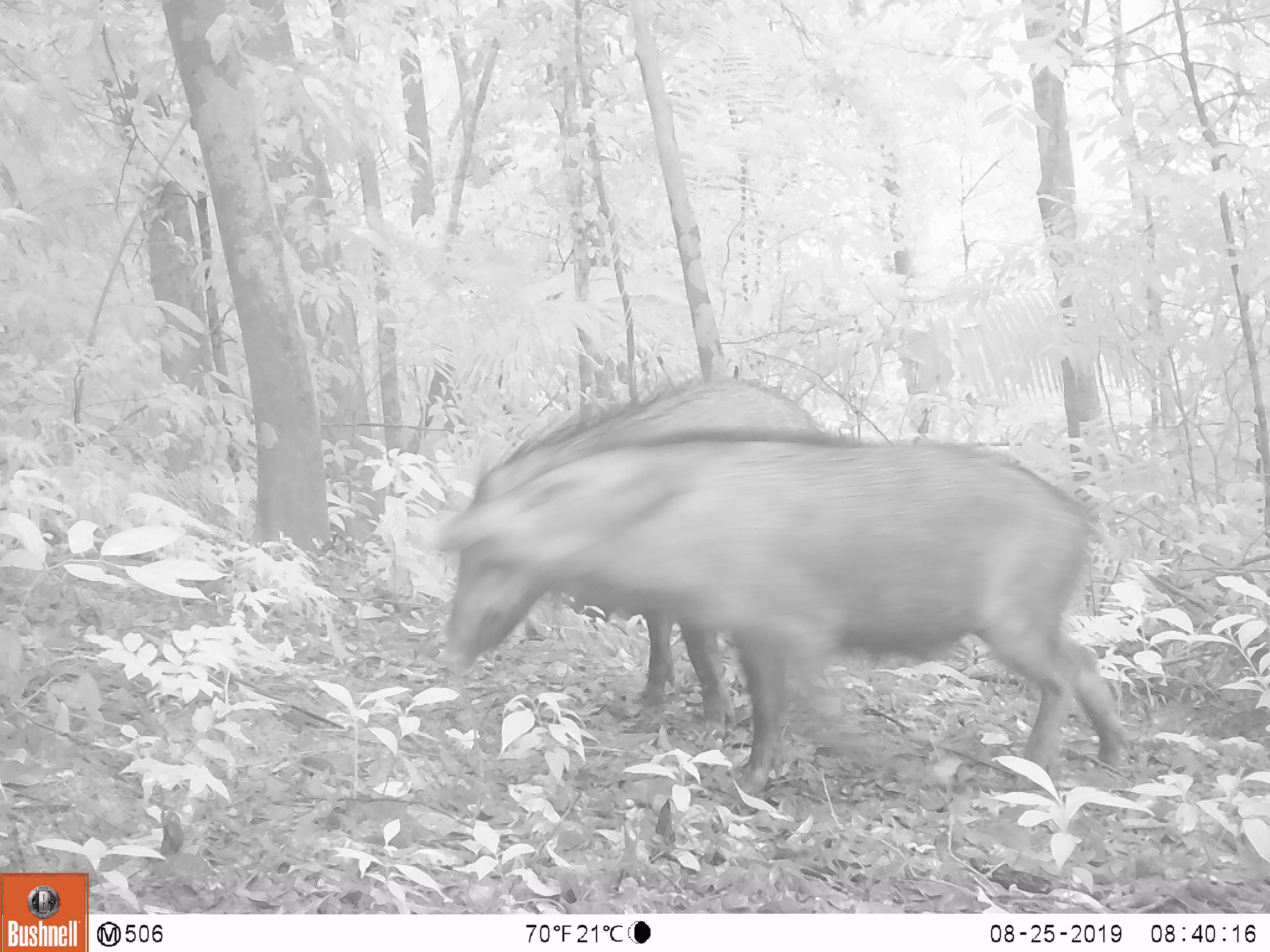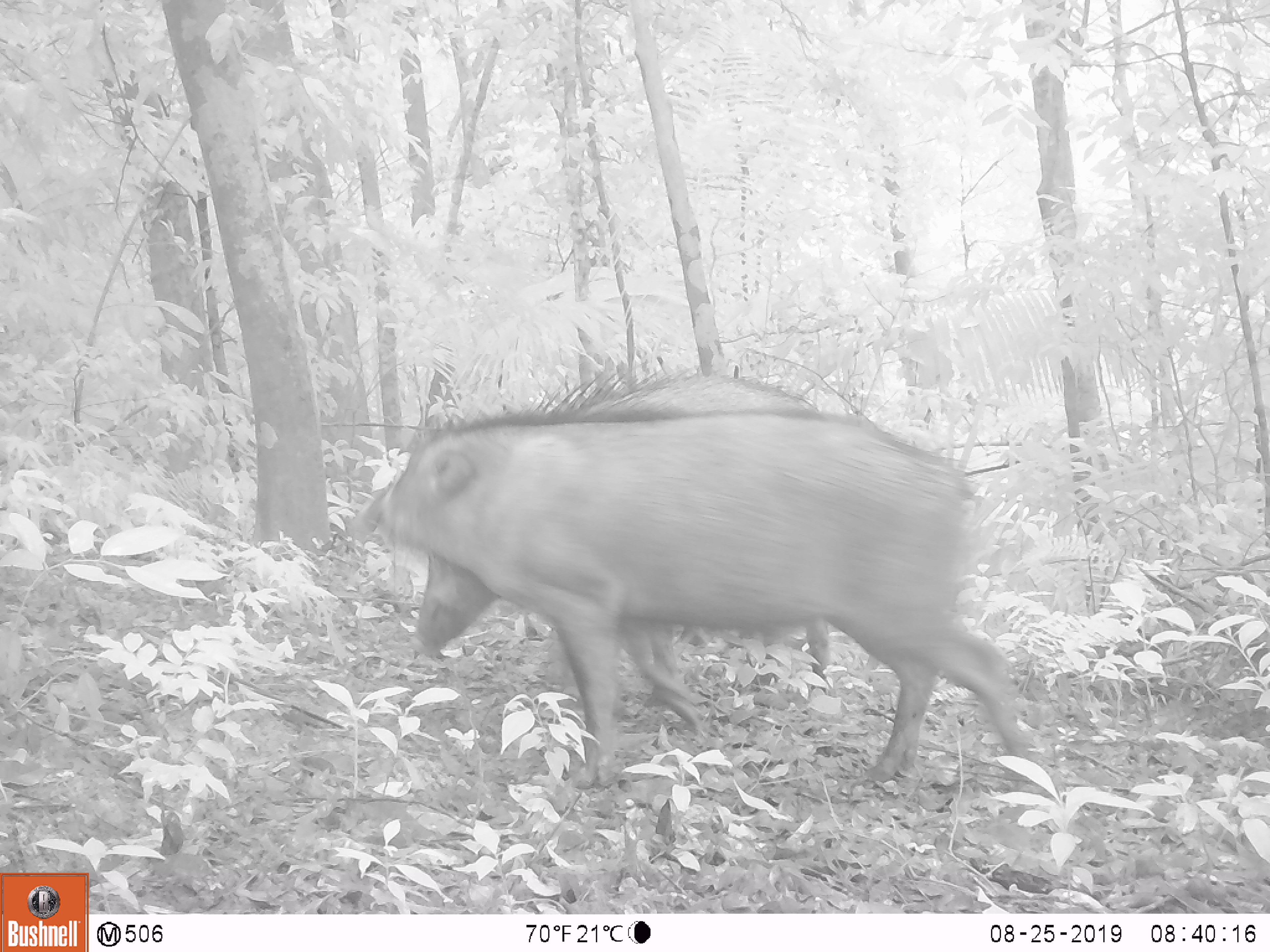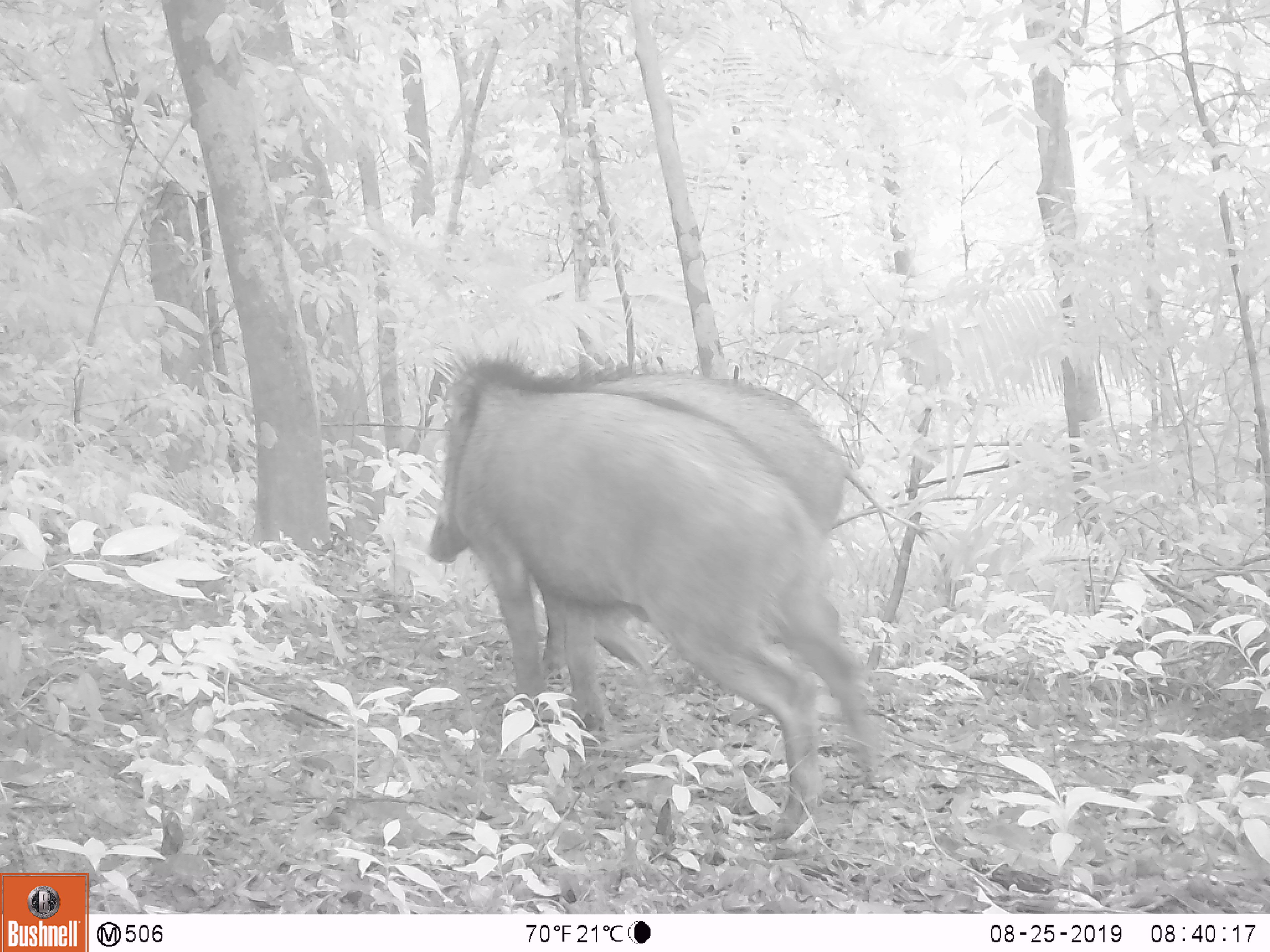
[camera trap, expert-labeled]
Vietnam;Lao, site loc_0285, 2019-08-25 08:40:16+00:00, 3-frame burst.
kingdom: Animalia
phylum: Chordata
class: Mammalia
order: Artiodactyla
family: Suidae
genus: Sus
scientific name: Sus scrofa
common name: eurasian wild pig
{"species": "eurasian wild pig (Sus scrofa)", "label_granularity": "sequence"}